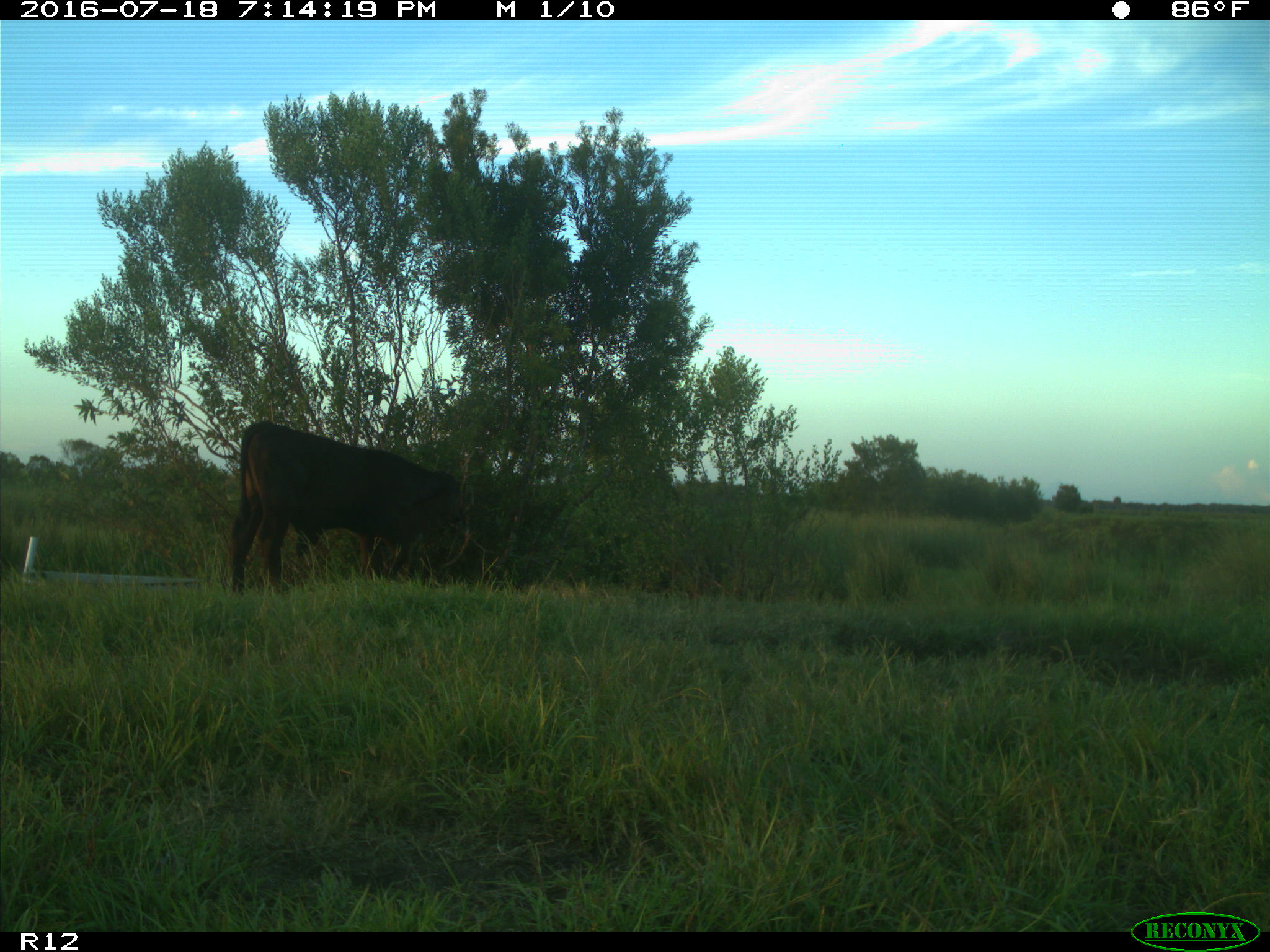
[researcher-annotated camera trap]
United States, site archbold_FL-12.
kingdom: Animalia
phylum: Chordata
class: Mammalia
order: Artiodactyla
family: Bovidae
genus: Bos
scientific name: Bos taurus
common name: domestic cow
Bos taurus (domestic cow).